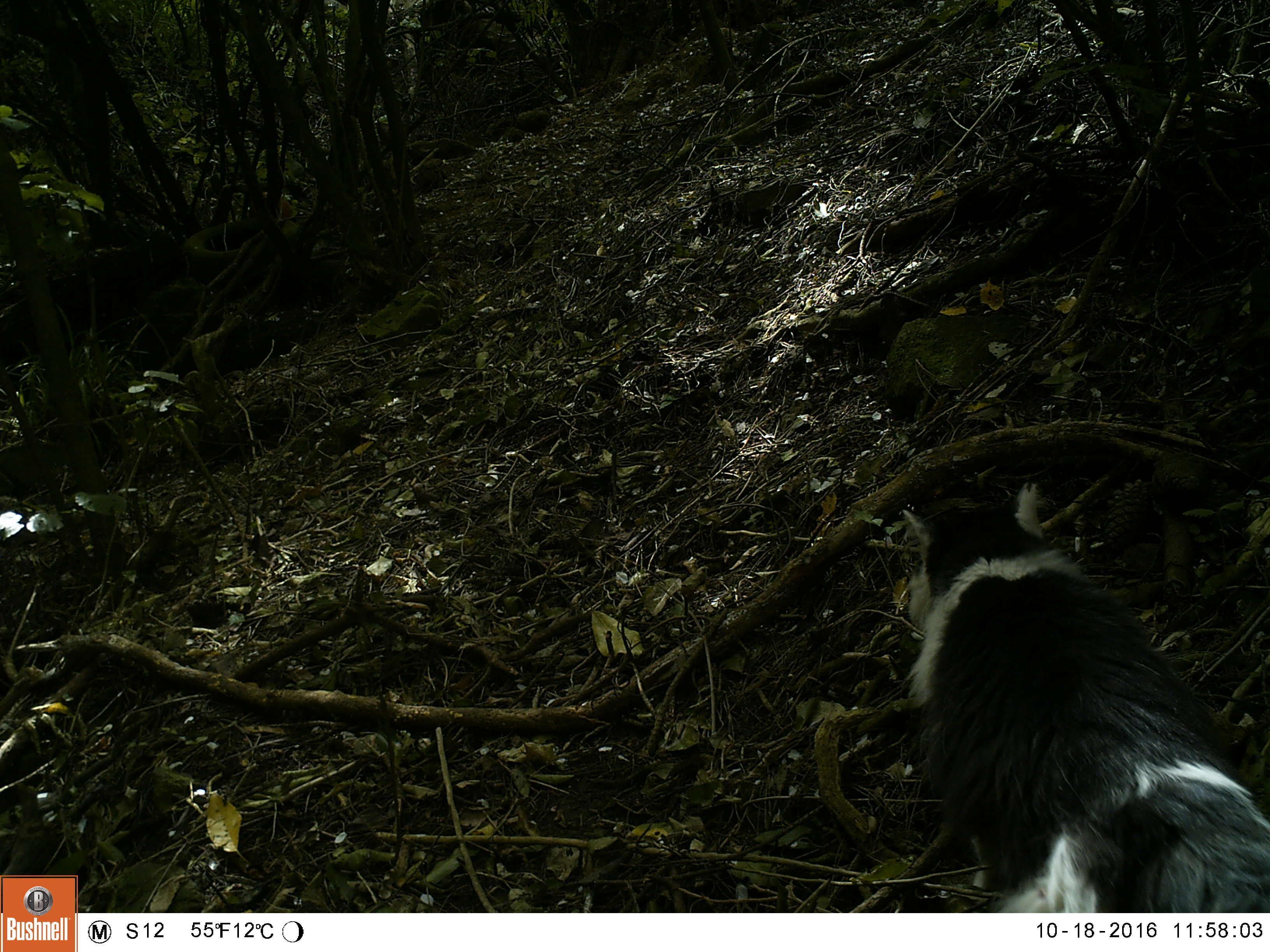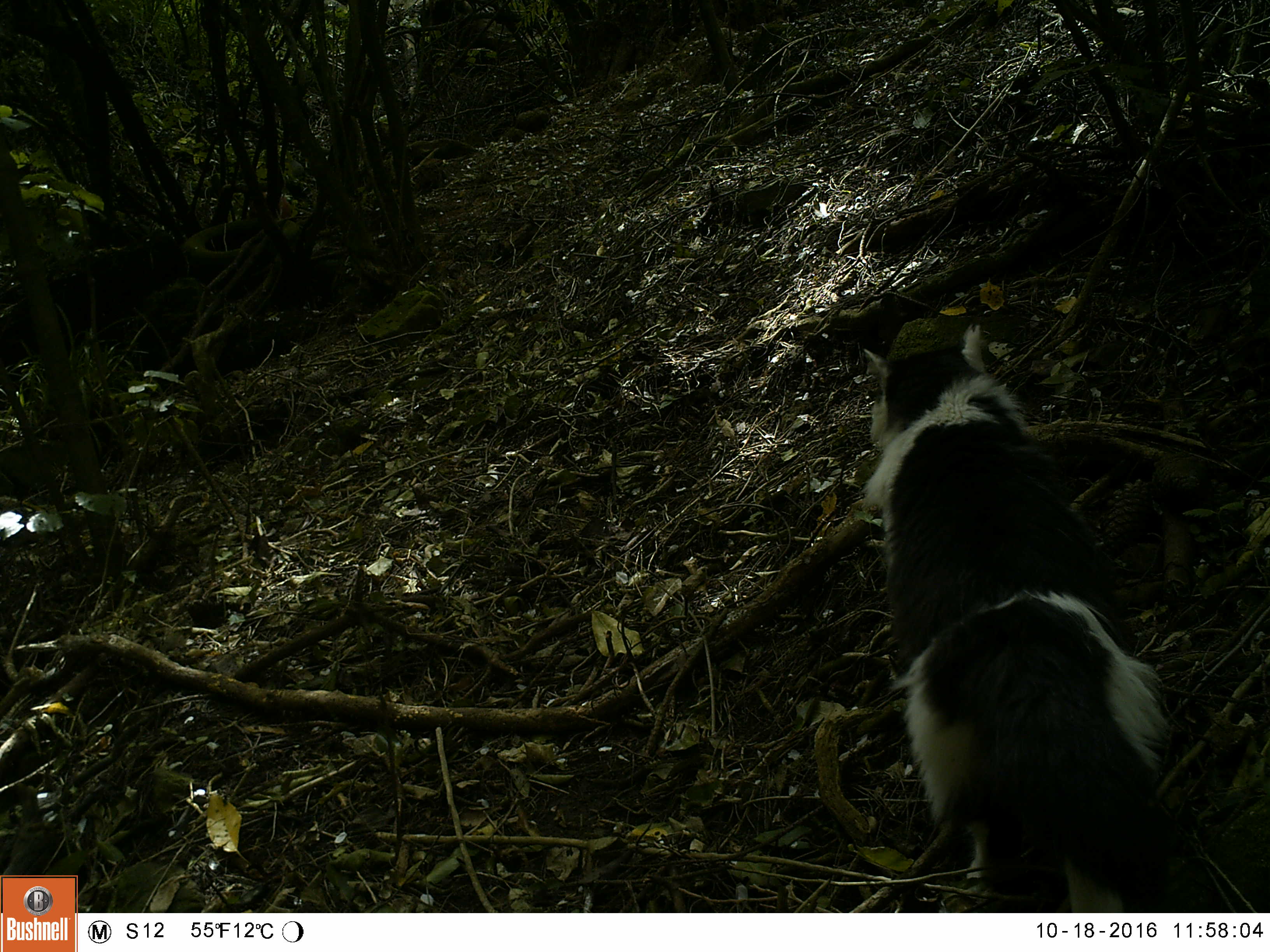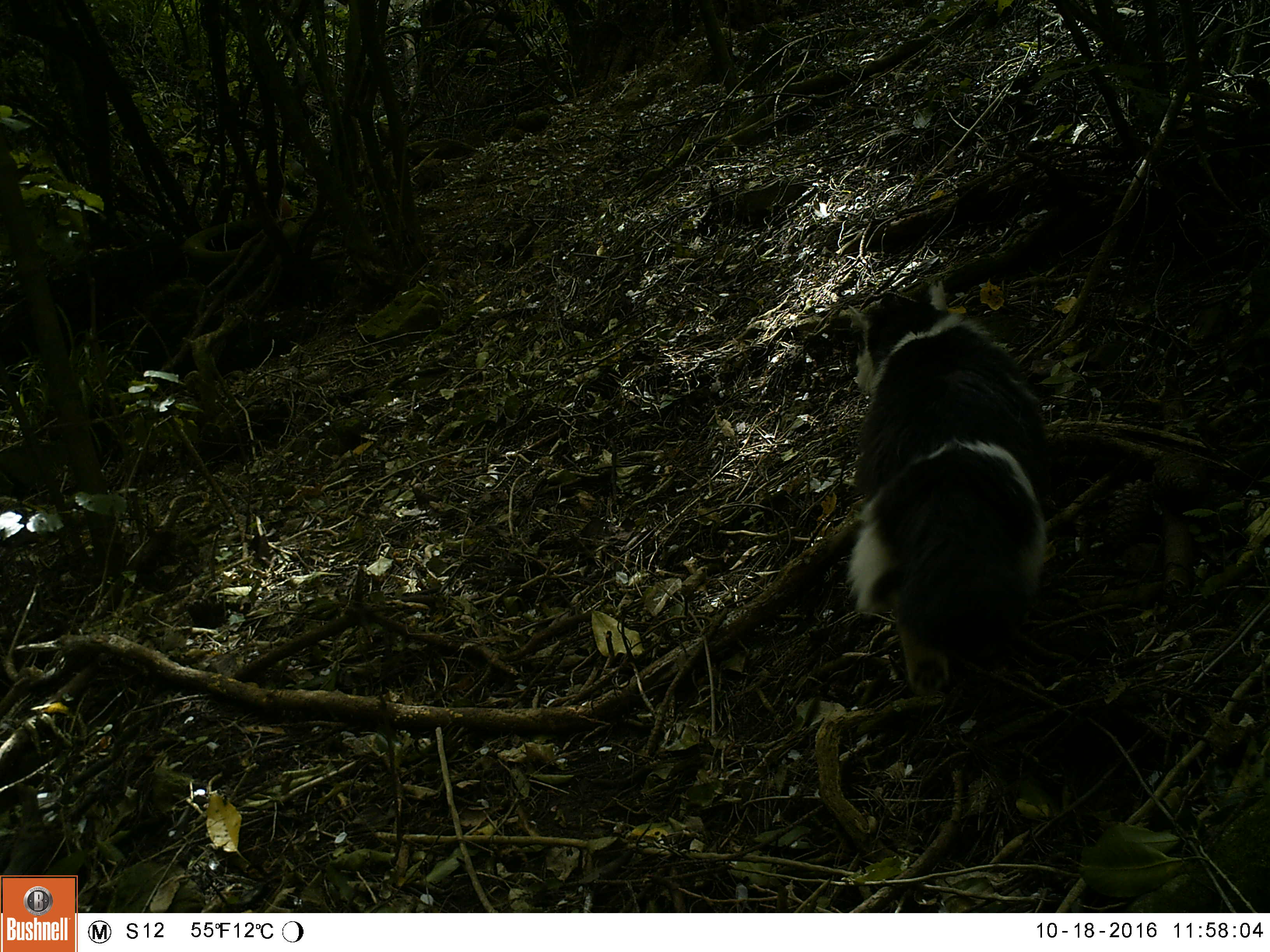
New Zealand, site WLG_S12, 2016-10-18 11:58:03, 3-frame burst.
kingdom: Animalia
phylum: Chordata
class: Mammalia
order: Carnivora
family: Felidae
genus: Felis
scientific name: Felis catus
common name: domestic cat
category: cat